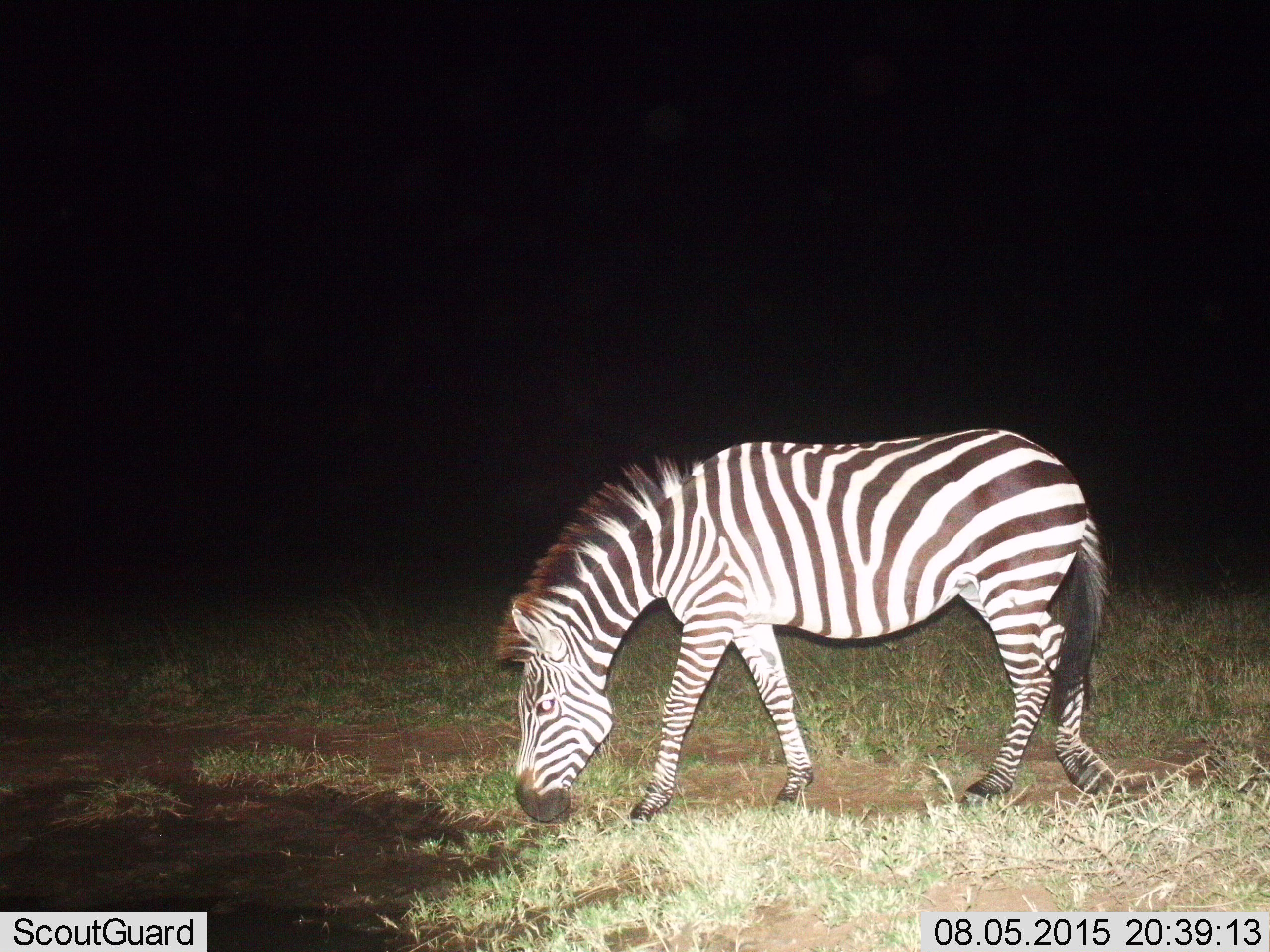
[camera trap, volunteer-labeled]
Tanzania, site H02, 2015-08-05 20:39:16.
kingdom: Animalia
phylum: Chordata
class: Mammalia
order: Perissodactyla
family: Equidae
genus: Equus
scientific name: Equus quagga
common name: plains zebra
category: zebra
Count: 1.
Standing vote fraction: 11%.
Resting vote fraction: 0%.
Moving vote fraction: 33%.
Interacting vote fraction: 0%.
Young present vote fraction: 0%.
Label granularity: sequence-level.